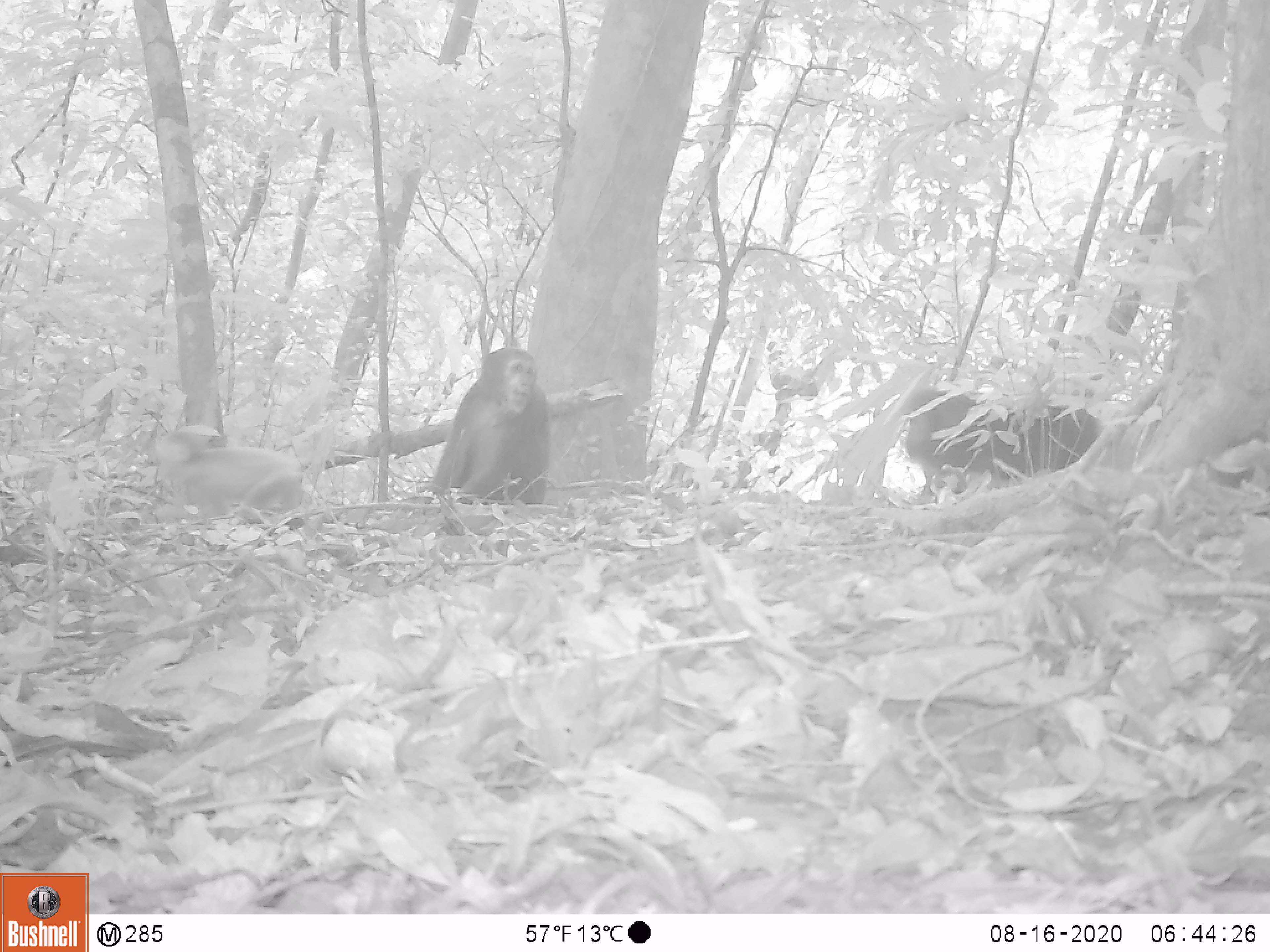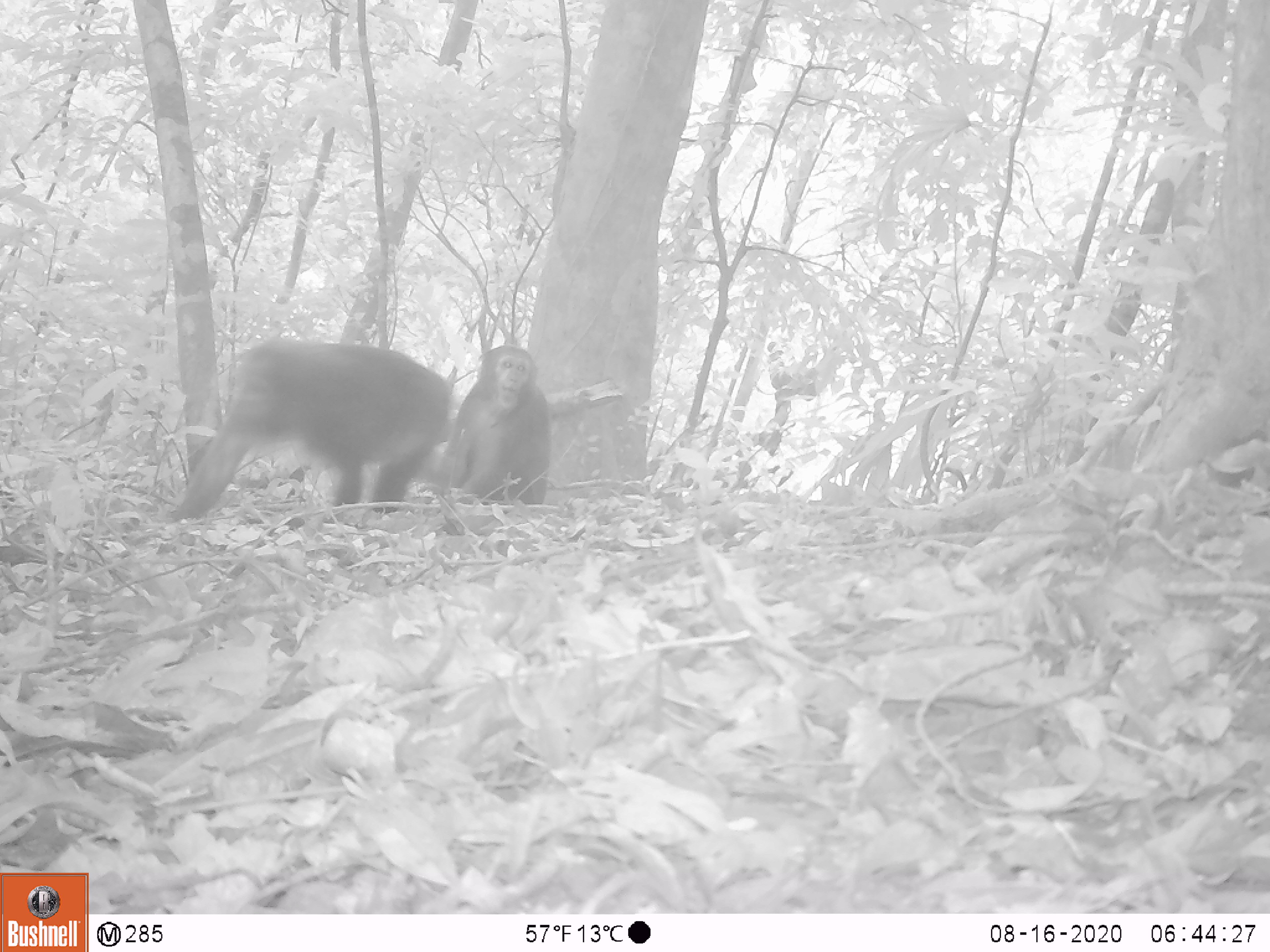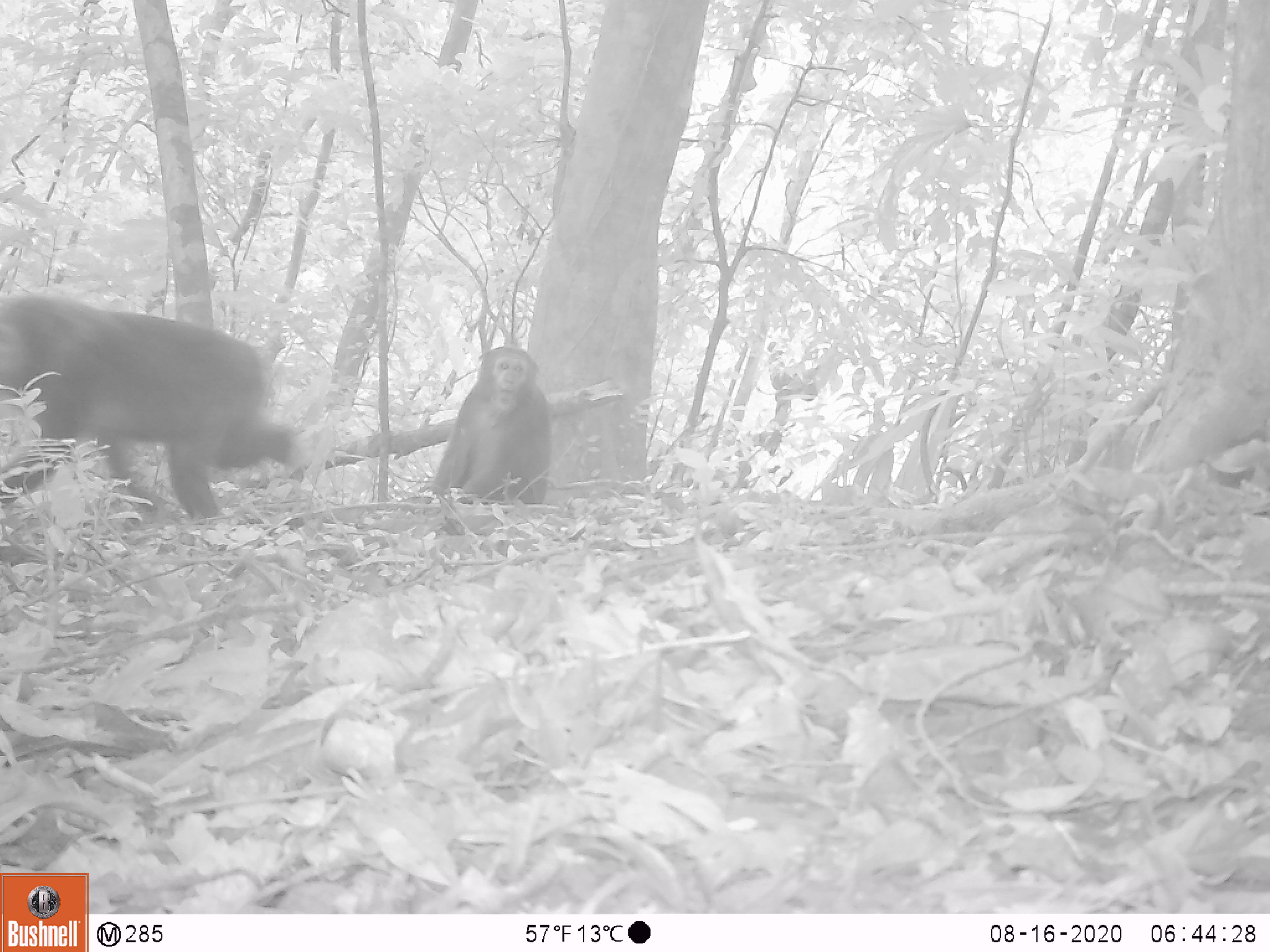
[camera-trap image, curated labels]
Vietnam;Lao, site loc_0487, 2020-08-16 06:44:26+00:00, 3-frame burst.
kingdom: Animalia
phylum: Chordata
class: Mammalia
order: Primates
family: Cercopithecidae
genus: Macaca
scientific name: Macaca arctoides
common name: stump-tailed macaque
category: stump tailed macaque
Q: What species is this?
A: Stump tailed macaque (stump-tailed macaque) (Macaca arctoides).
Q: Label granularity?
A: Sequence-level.